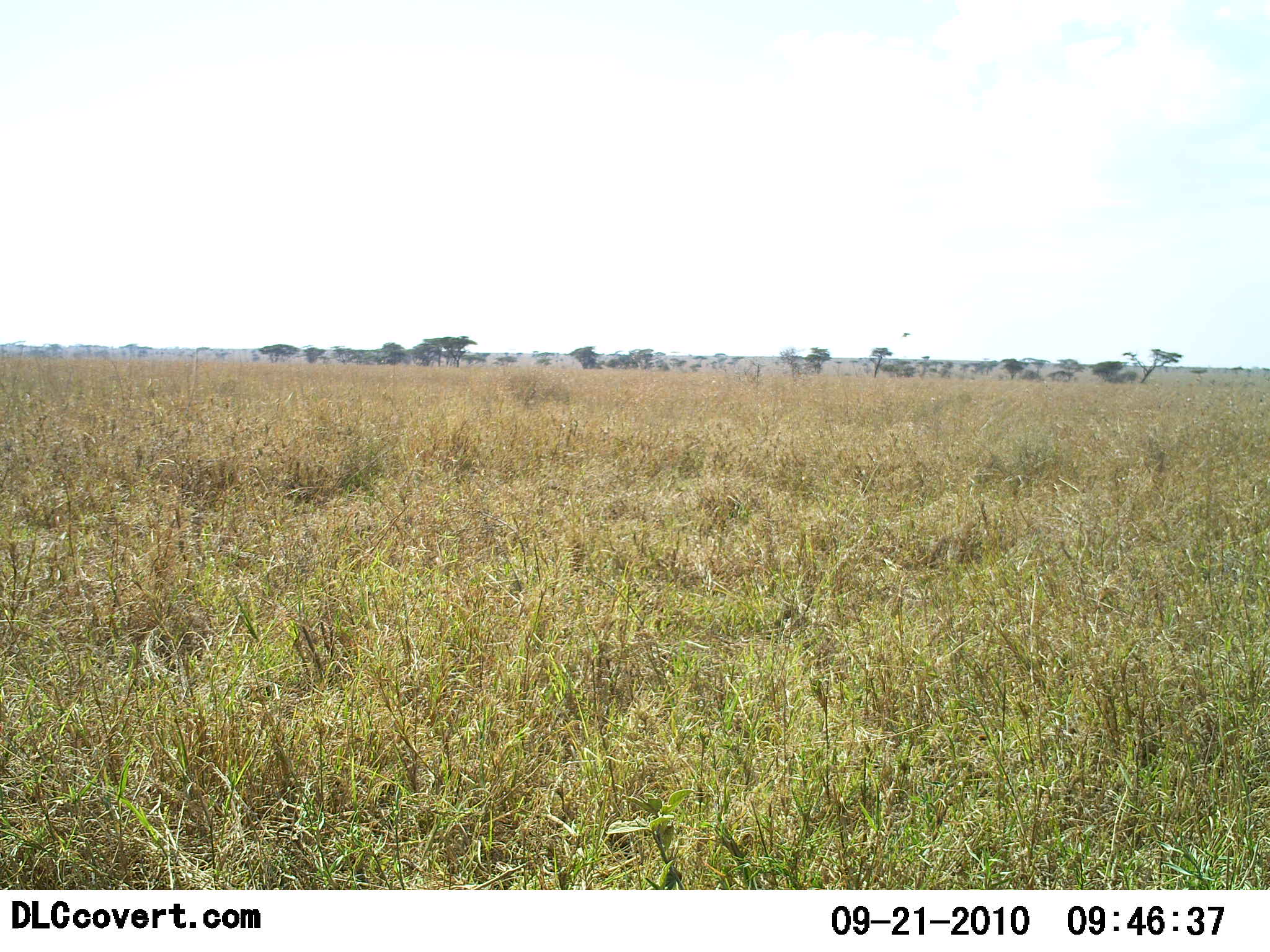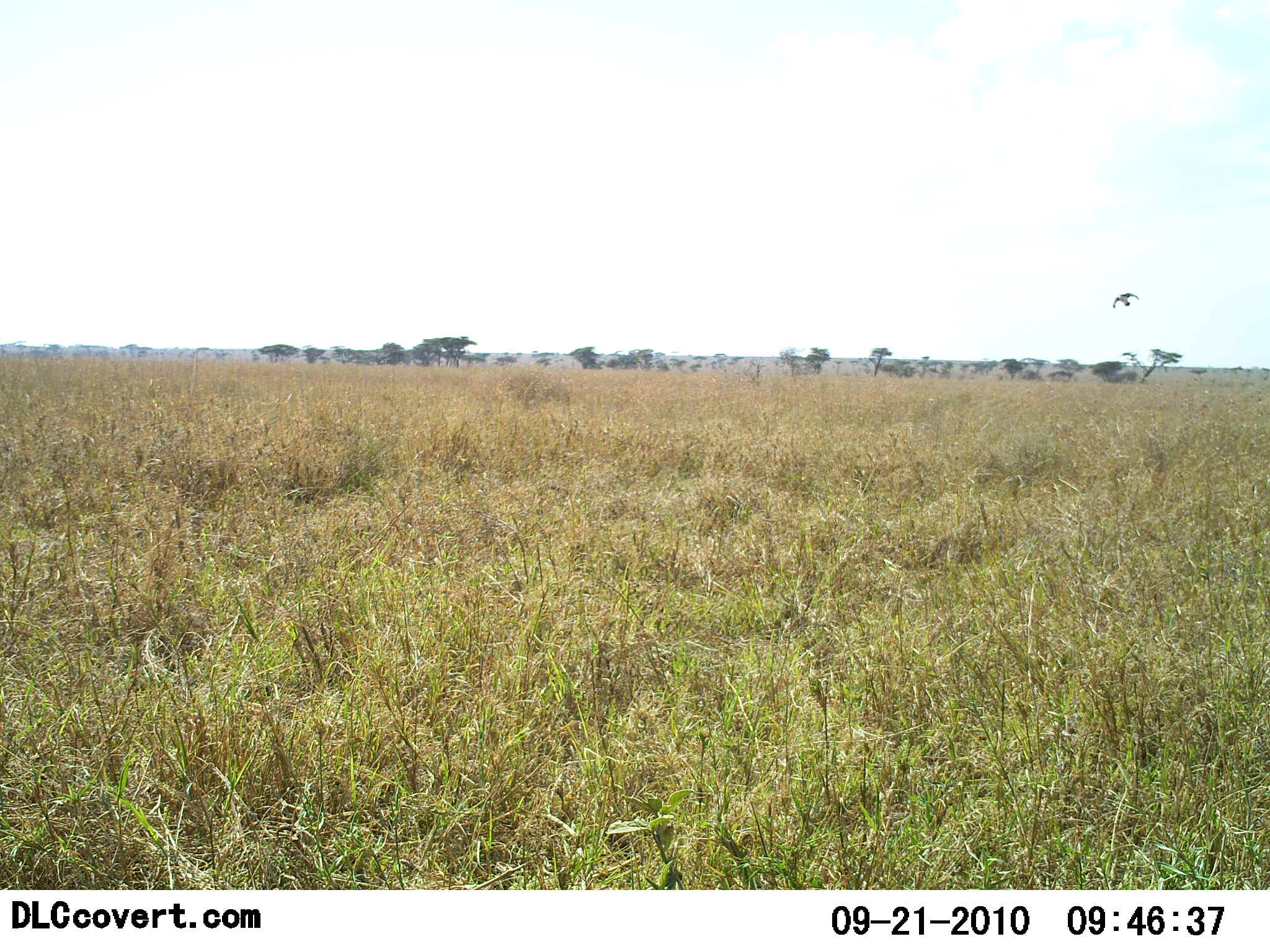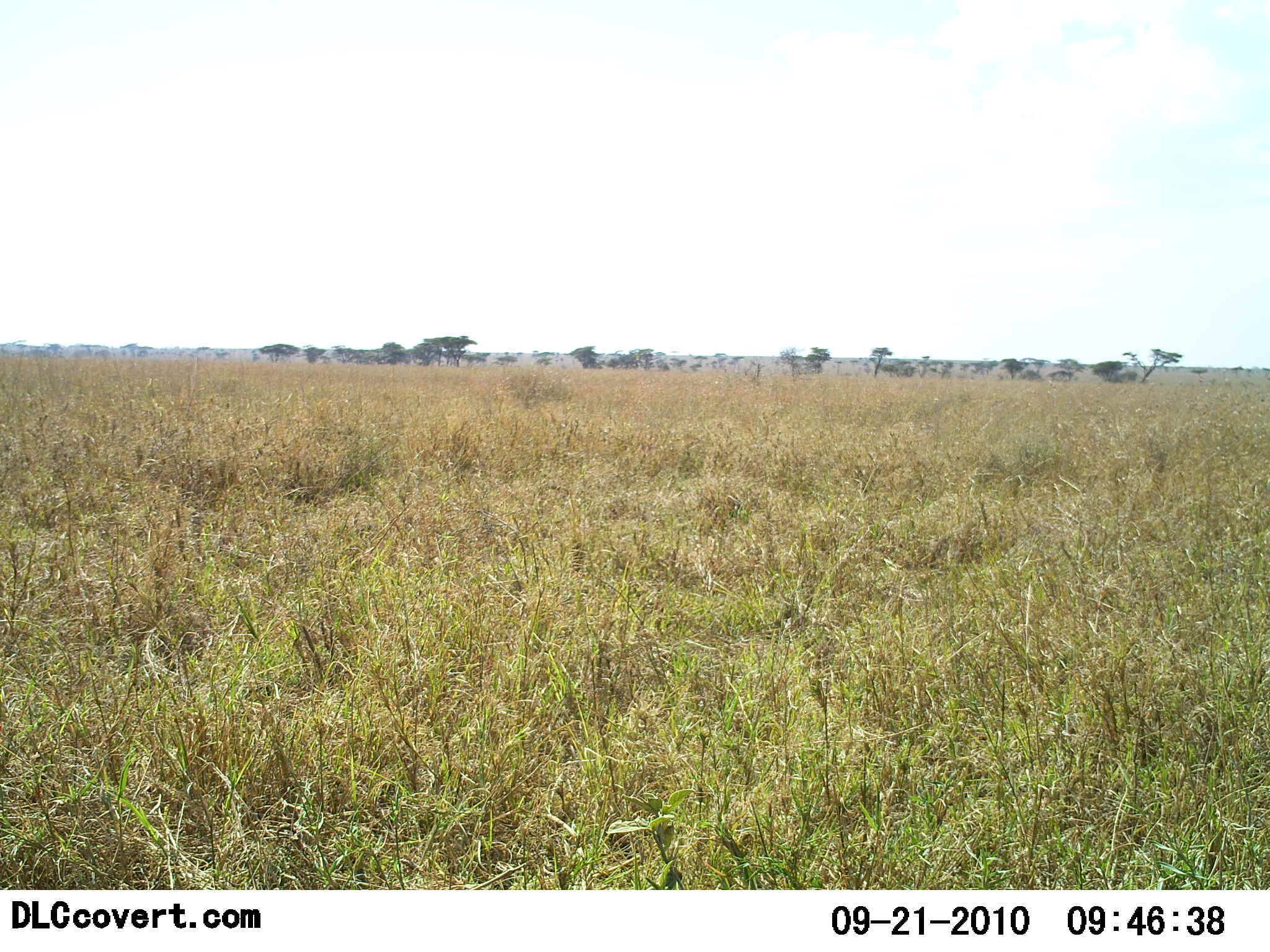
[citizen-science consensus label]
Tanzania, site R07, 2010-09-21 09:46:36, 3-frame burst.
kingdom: Animalia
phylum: Chordata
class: Aves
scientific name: Aves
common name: bird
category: otherbird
Otherbird (bird) (Aves), count 1. Behavior (volunteer vote fractions): standing 0%, resting 0%, moving 100%, interacting 0%. Young present (vote fraction): 0%. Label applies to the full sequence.